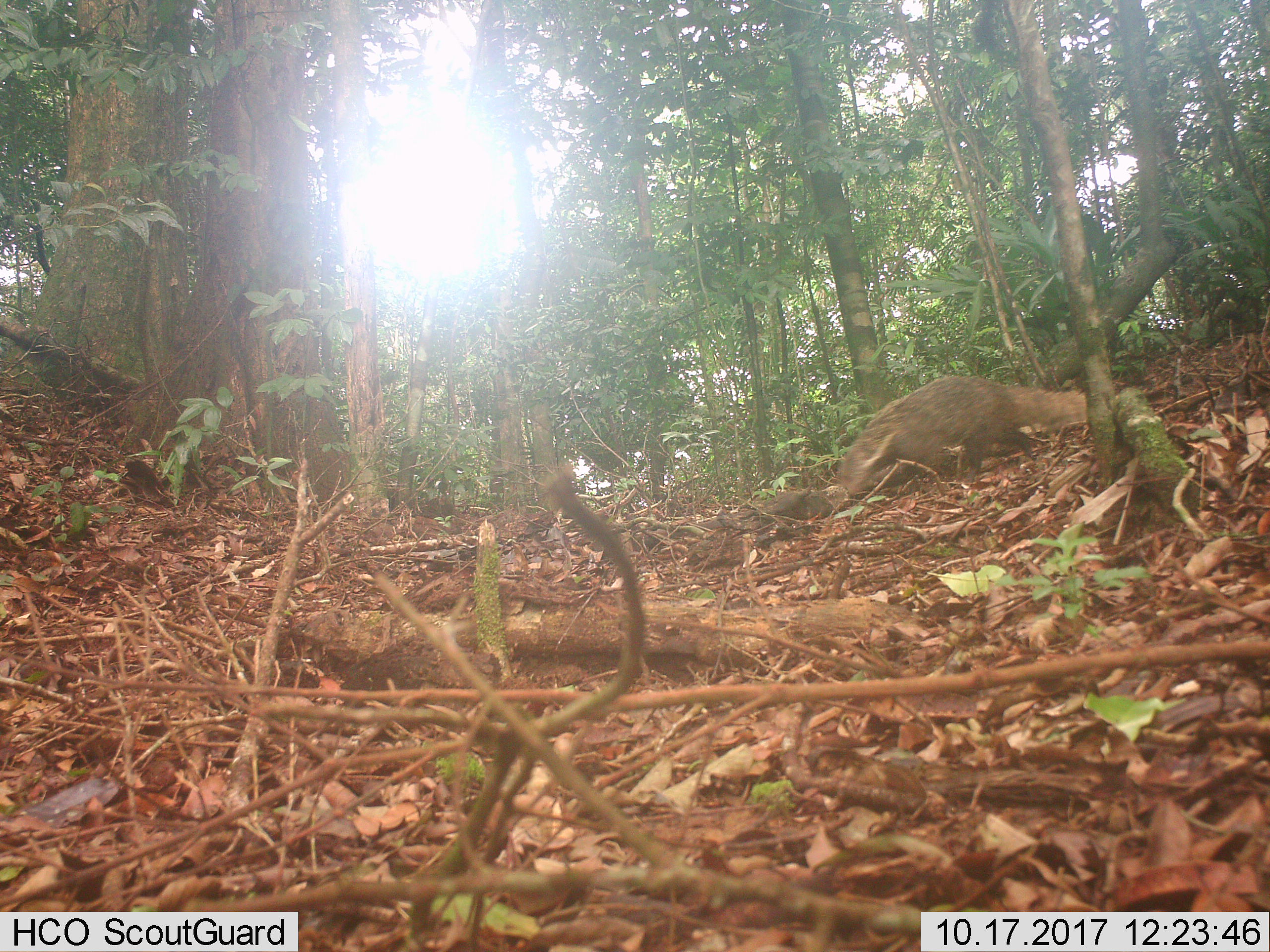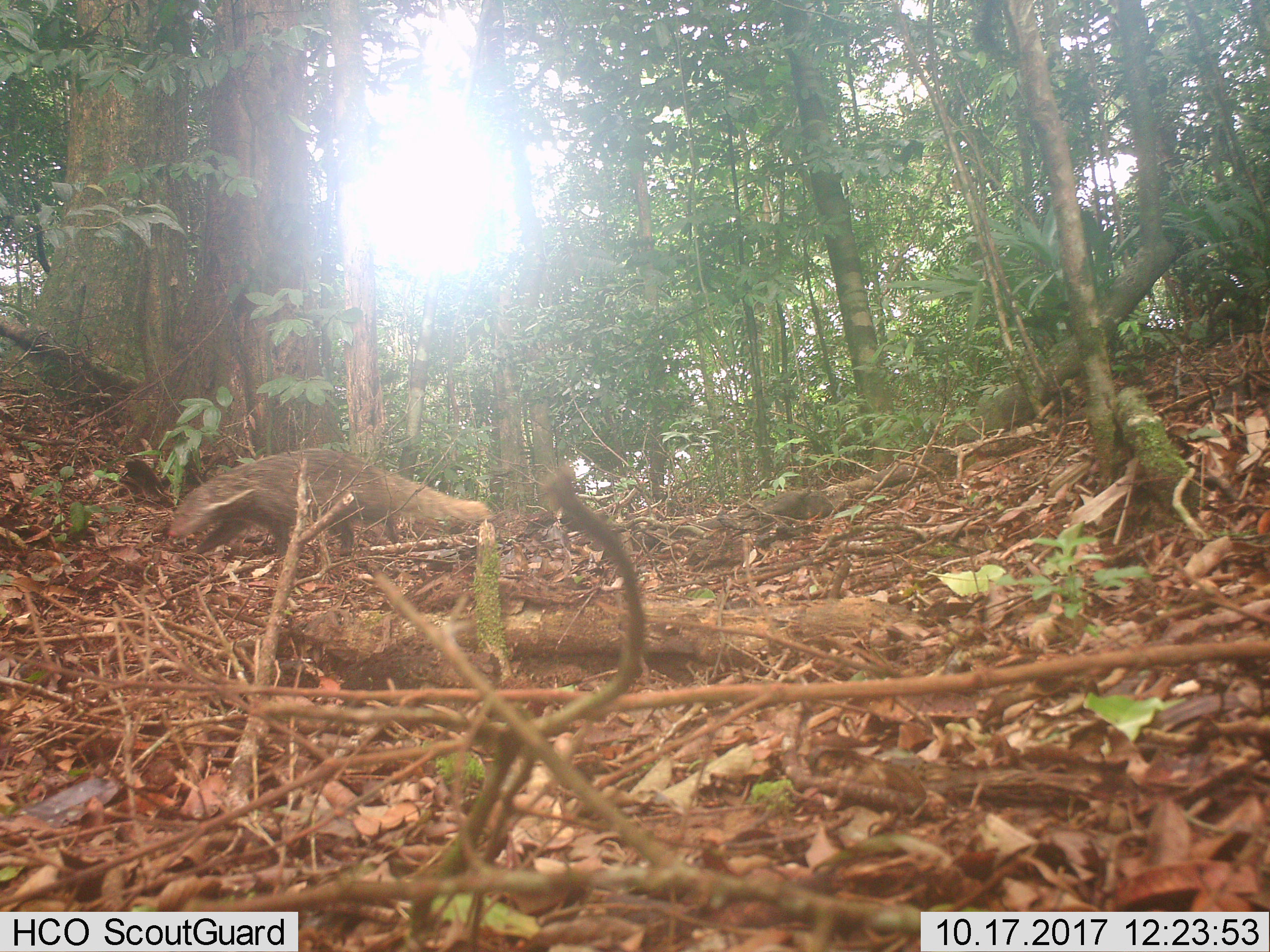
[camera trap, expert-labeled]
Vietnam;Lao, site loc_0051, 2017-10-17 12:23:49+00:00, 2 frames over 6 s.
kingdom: Animalia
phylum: Chordata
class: Mammalia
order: Carnivora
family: Herpestidae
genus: Urva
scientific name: Urva urva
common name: crab-eating mongoose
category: crab eating mongoose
Crab eating mongoose (crab-eating mongoose) (Urva urva). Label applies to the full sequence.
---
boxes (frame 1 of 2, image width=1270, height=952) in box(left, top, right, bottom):
crab eating mongoose: box(838, 375, 1087, 496)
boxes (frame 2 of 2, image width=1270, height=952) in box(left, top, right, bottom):
crab eating mongoose: box(166, 448, 493, 556)